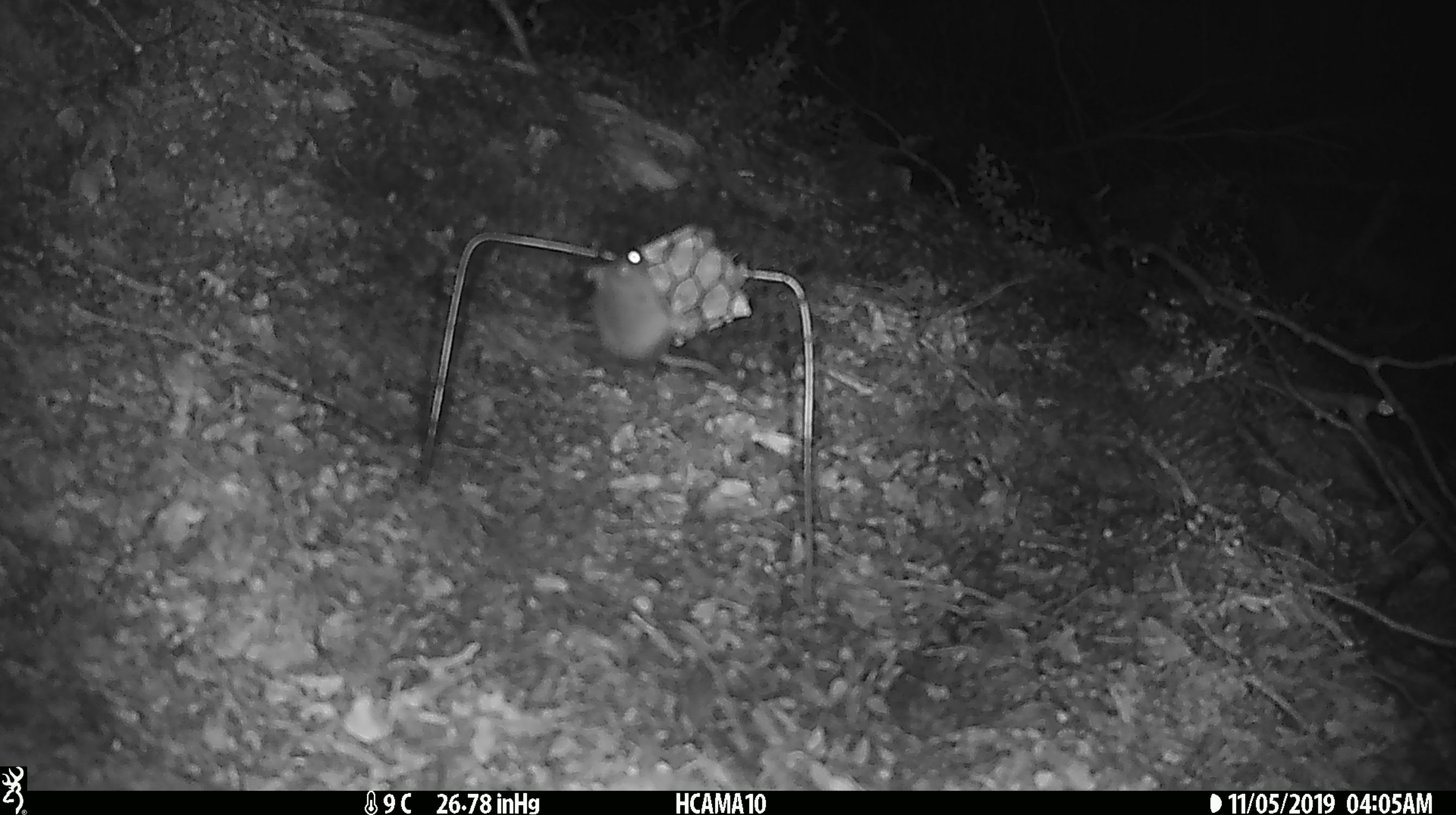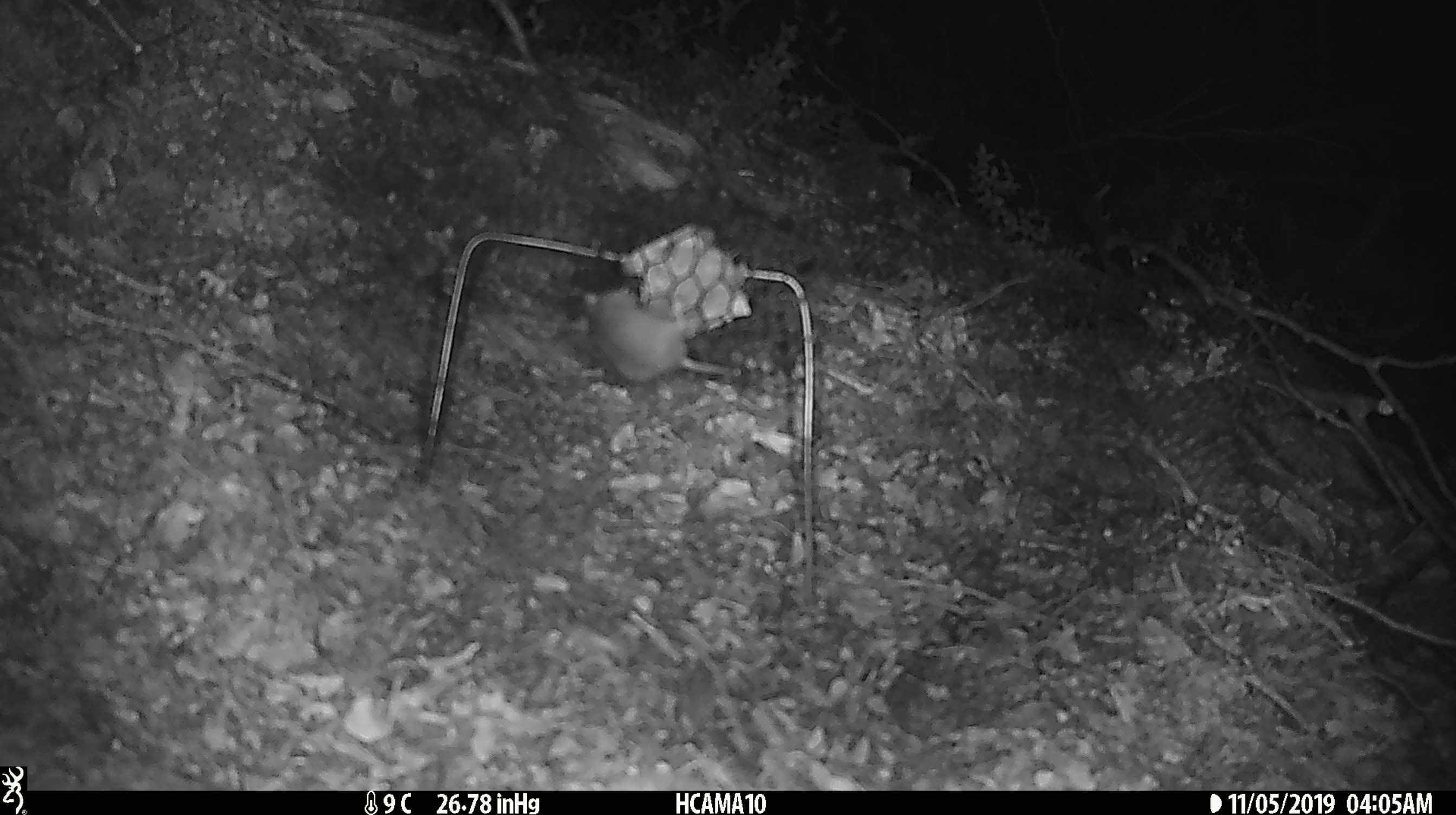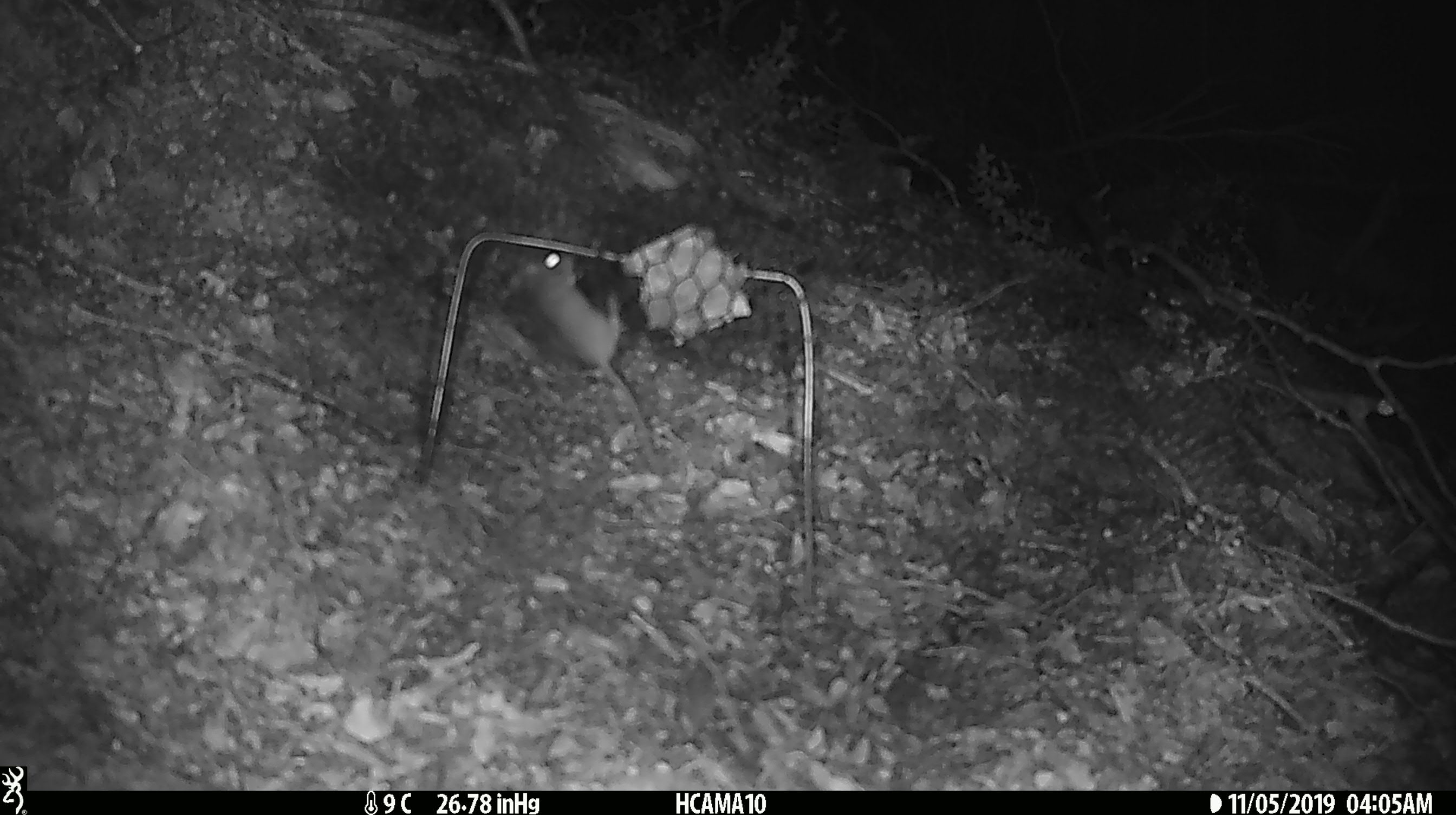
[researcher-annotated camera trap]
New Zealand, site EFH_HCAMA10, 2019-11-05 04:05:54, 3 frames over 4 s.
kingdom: Animalia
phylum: Chordata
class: Mammalia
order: Rodentia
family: Muridae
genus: Mus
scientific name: Mus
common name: mouse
Mouse (Mus).